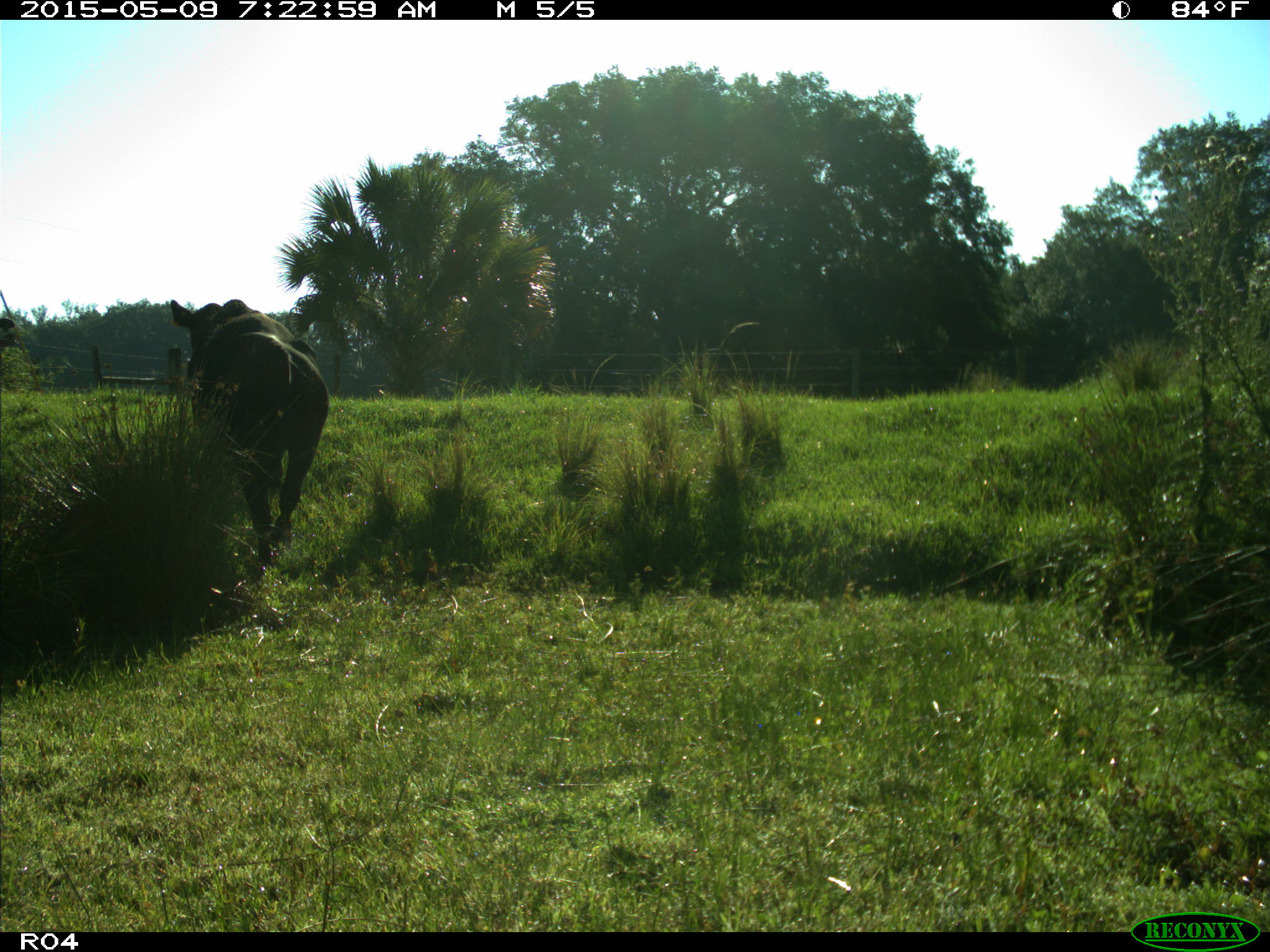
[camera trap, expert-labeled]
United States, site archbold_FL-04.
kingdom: Animalia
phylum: Chordata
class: Mammalia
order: Artiodactyla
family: Bovidae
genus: Bos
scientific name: Bos taurus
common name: domestic cow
Bos taurus (domestic cow).